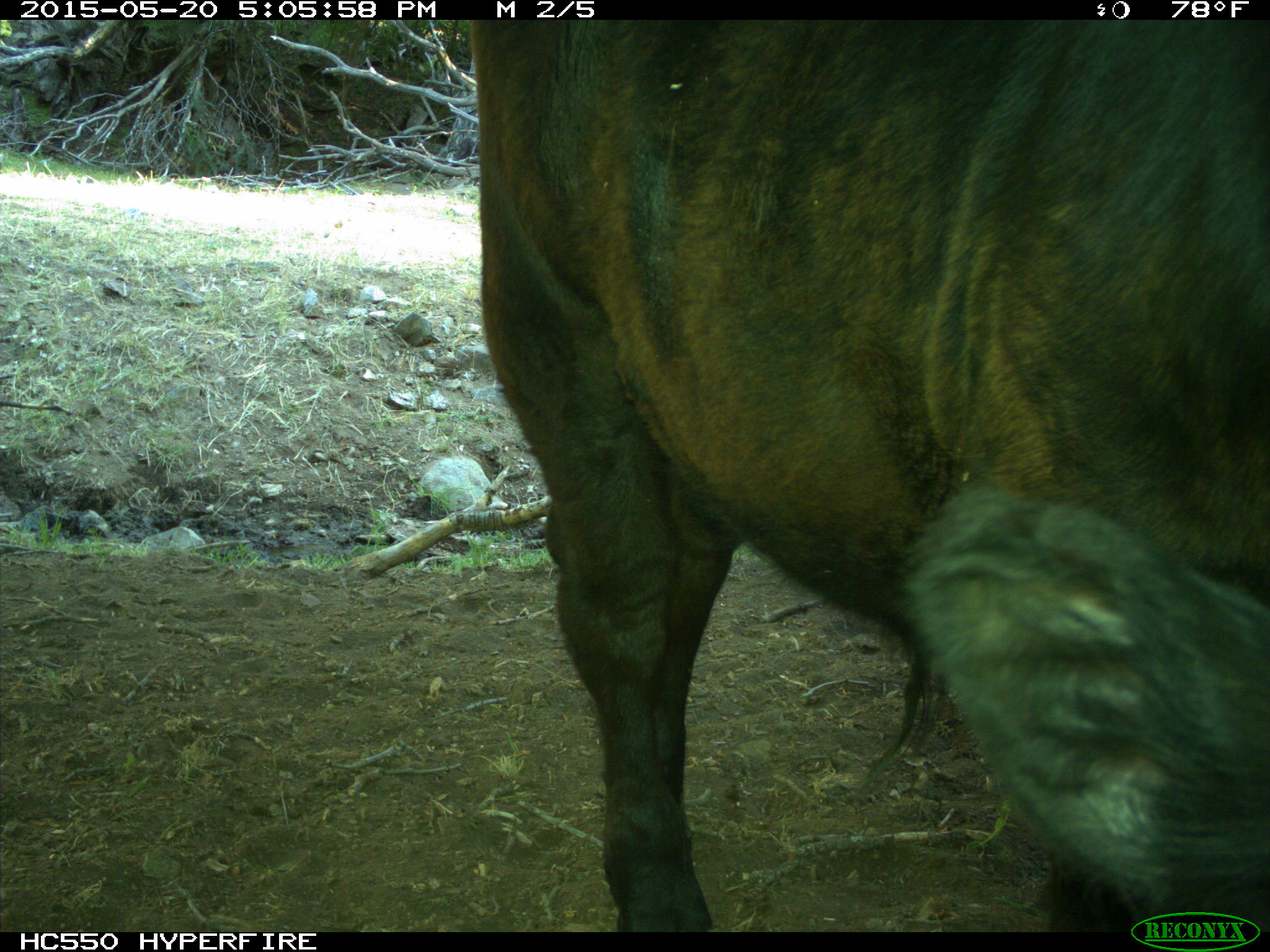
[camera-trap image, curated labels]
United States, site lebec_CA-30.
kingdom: Animalia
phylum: Chordata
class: Mammalia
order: Artiodactyla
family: Bovidae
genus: Bos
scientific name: Bos taurus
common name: domestic cow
Bos taurus (domestic cow).